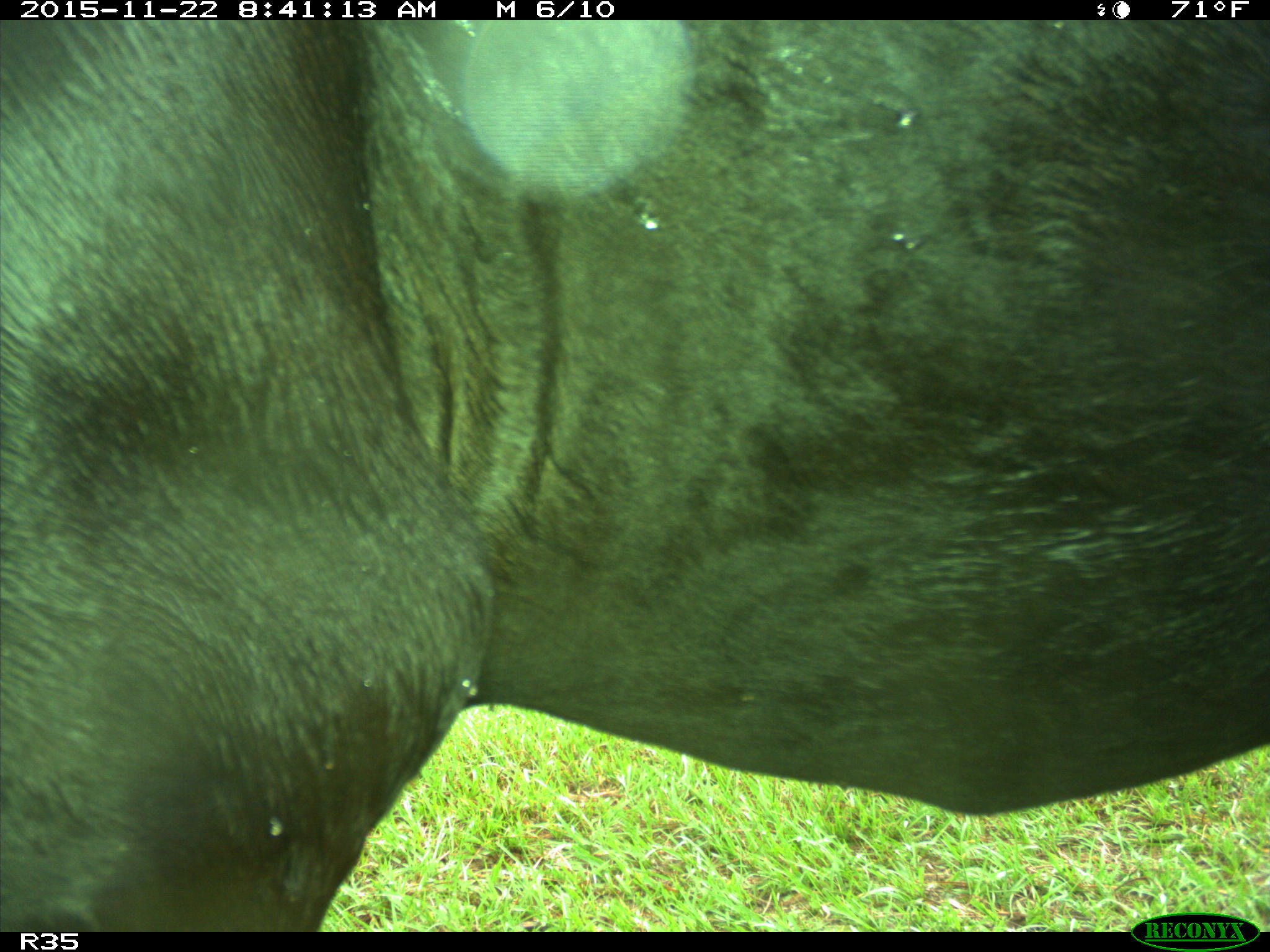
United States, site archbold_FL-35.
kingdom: Animalia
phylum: Chordata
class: Mammalia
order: Artiodactyla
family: Bovidae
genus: Bos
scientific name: Bos taurus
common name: domestic cow